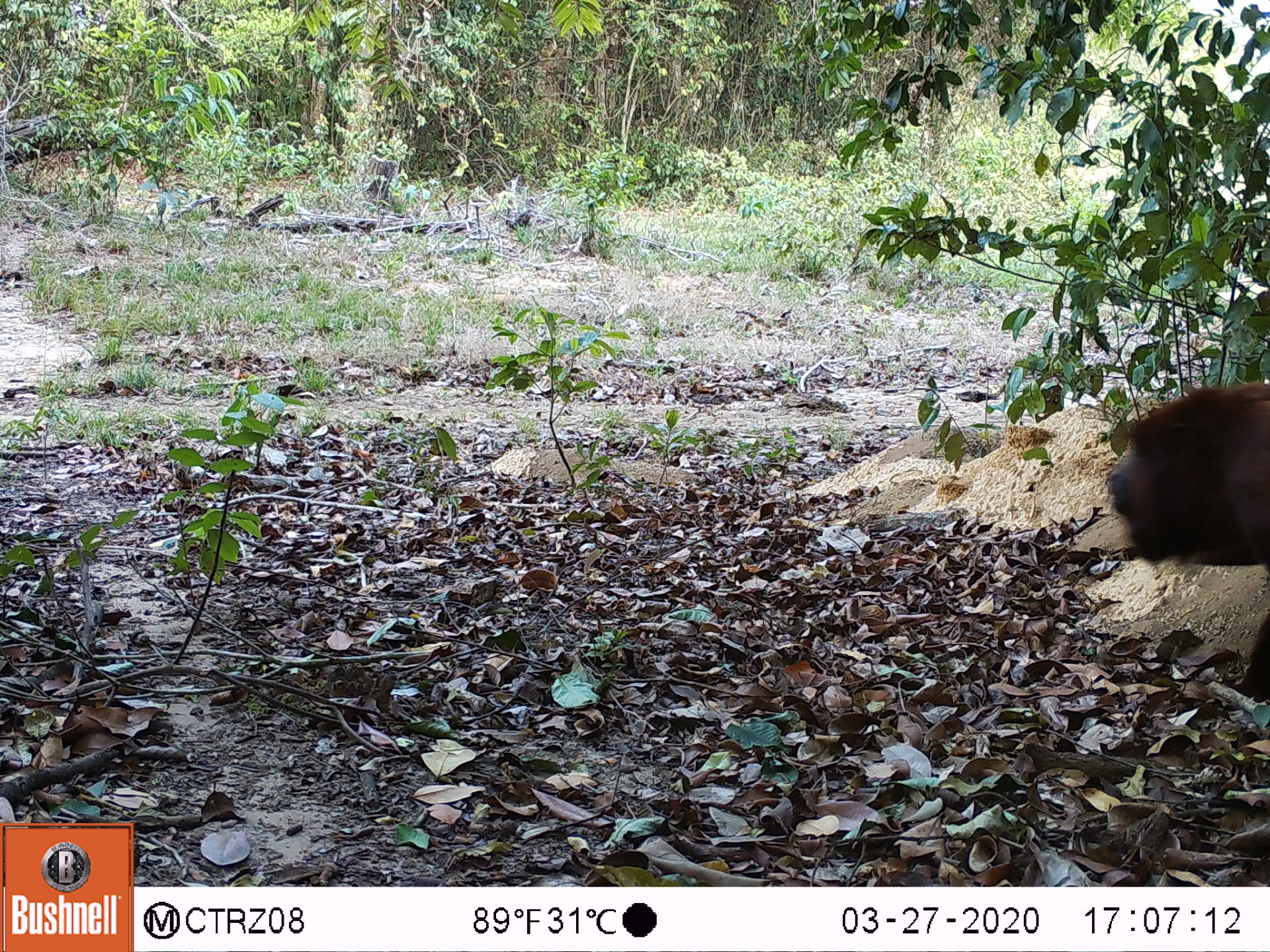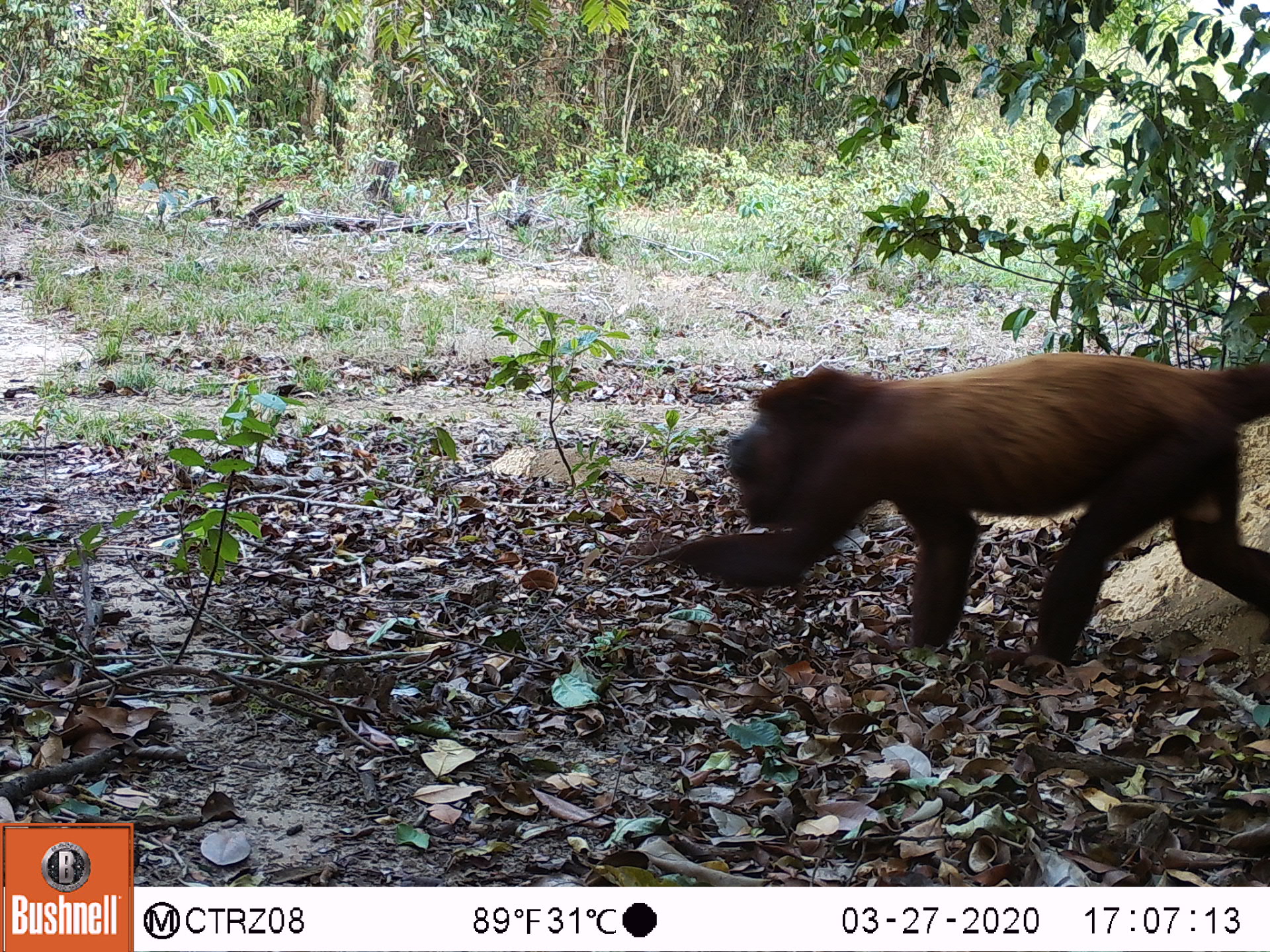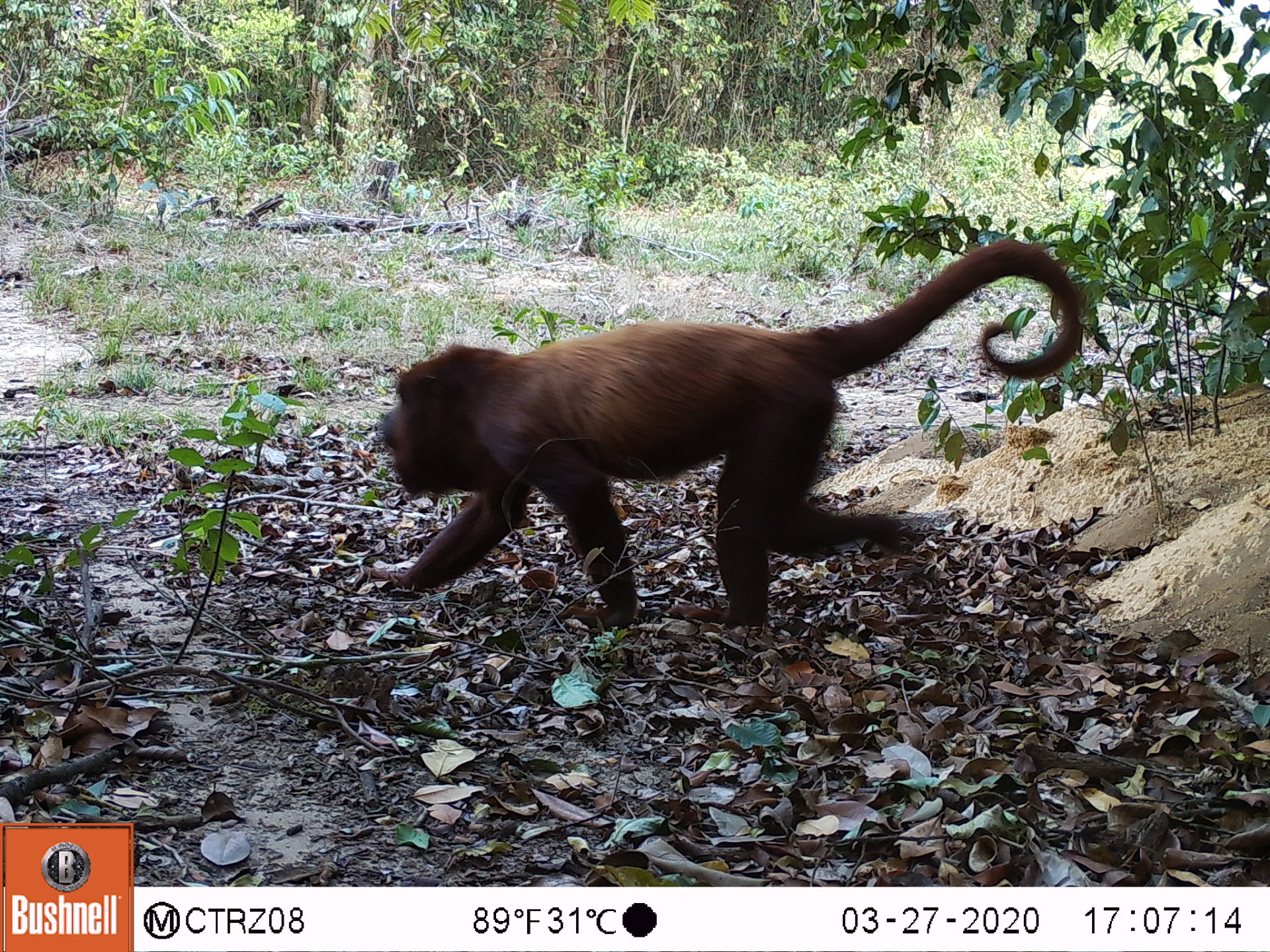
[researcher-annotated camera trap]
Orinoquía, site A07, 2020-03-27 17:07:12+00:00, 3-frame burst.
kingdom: Animalia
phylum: Chordata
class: Mammalia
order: Primates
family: Atelidae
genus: Alouatta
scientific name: Alouatta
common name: howler monkey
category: unknown howler monkey